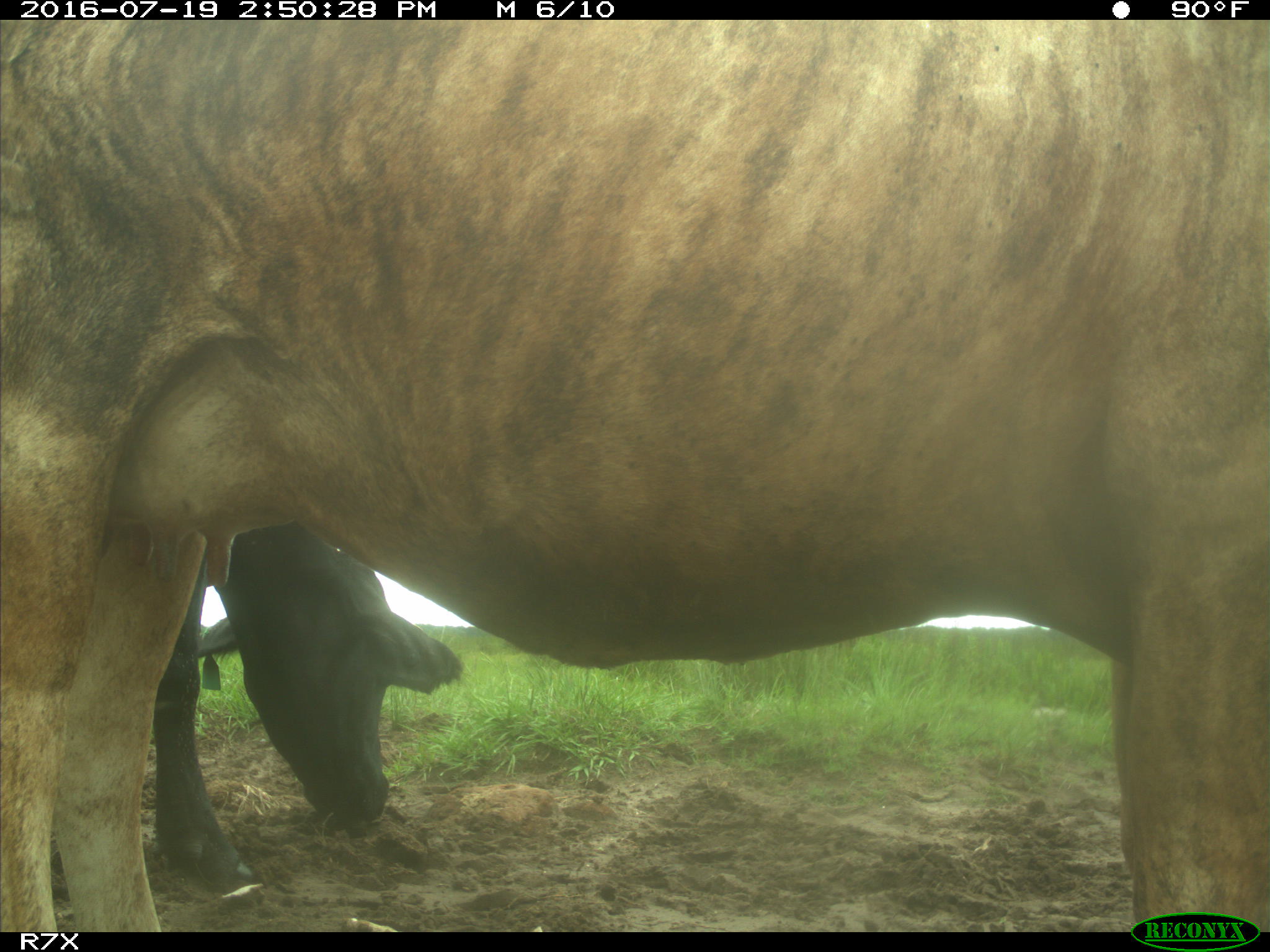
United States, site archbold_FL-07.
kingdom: Animalia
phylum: Chordata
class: Mammalia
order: Artiodactyla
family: Bovidae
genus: Bos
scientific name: Bos taurus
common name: domestic cow